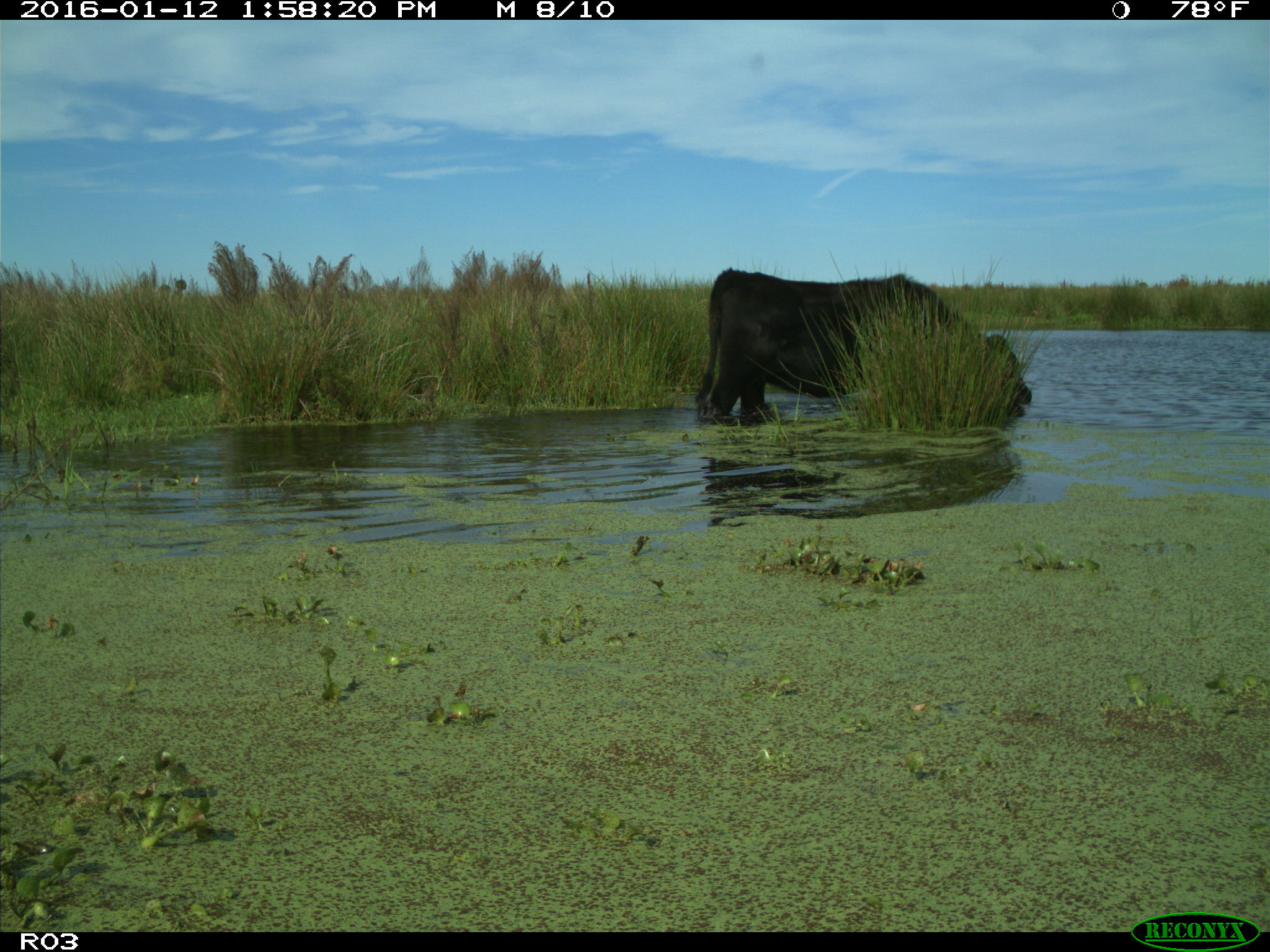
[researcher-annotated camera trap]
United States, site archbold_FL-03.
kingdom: Animalia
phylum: Chordata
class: Mammalia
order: Artiodactyla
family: Bovidae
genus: Bos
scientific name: Bos taurus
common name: domestic cow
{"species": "Bos taurus (domestic cow)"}